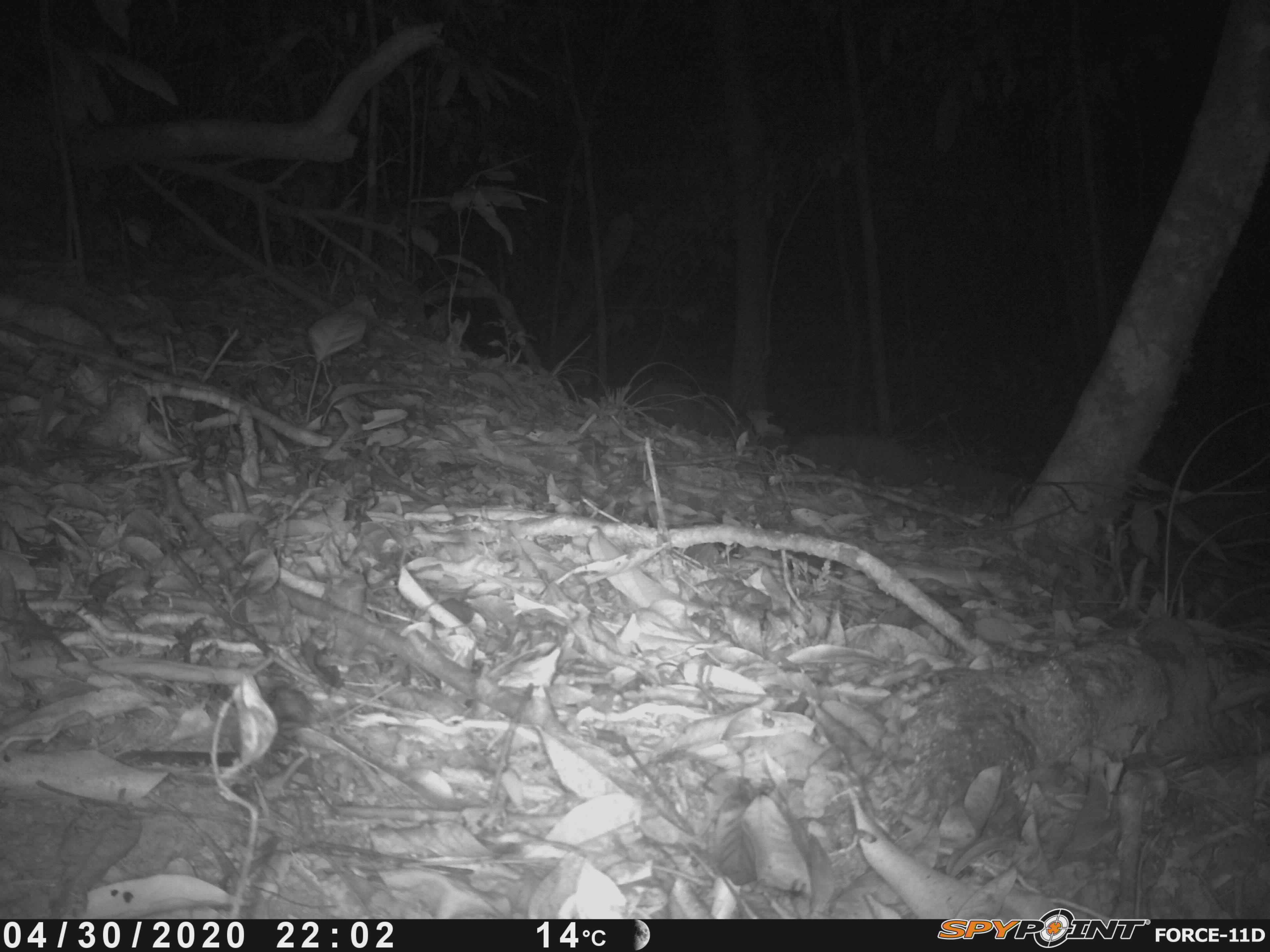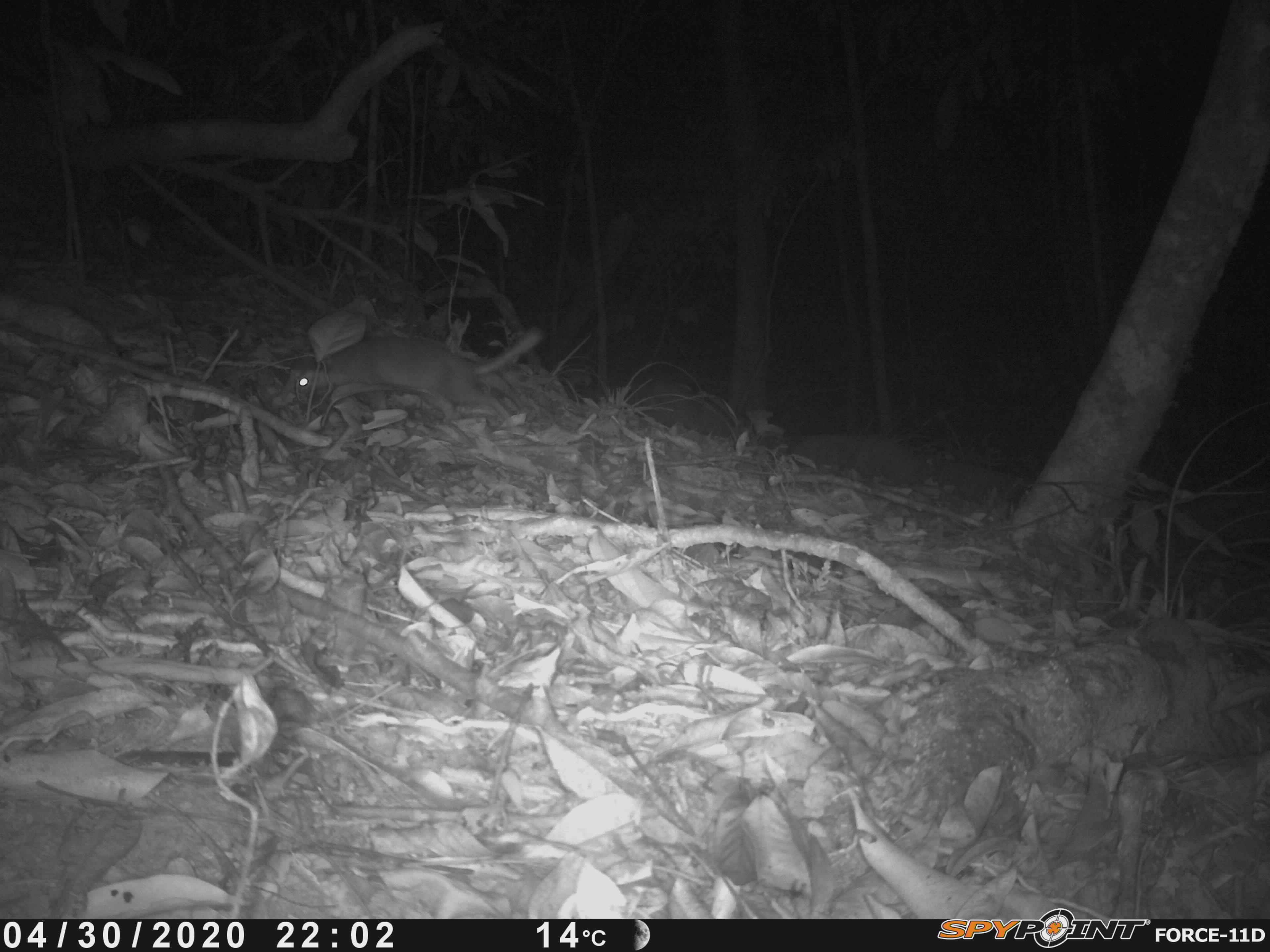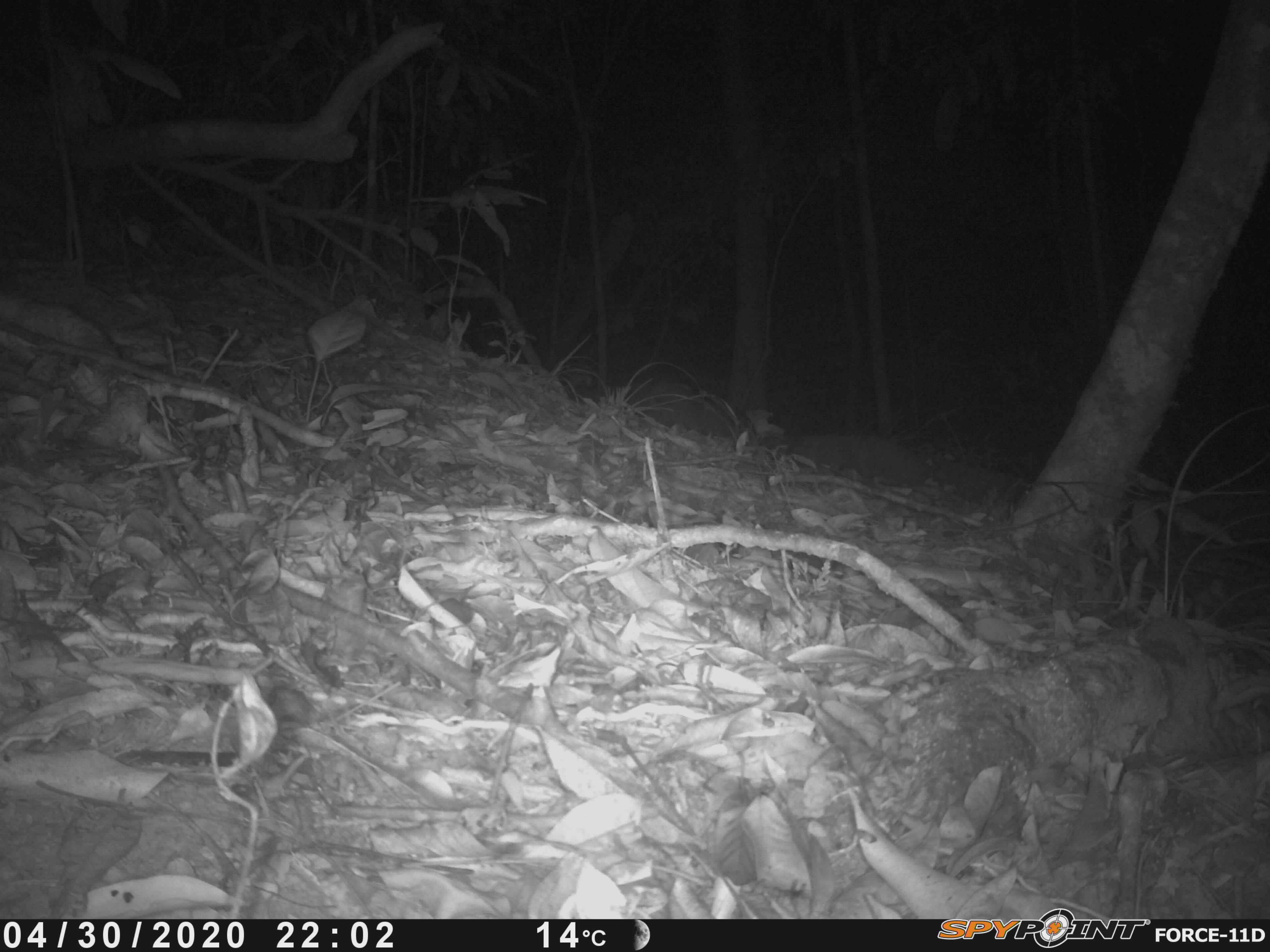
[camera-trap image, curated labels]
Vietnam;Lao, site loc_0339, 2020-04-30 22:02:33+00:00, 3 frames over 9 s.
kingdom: Animalia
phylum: Chordata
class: Mammalia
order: Carnivora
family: Mustelidae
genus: Melogale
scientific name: Melogale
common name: ferret badger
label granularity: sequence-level